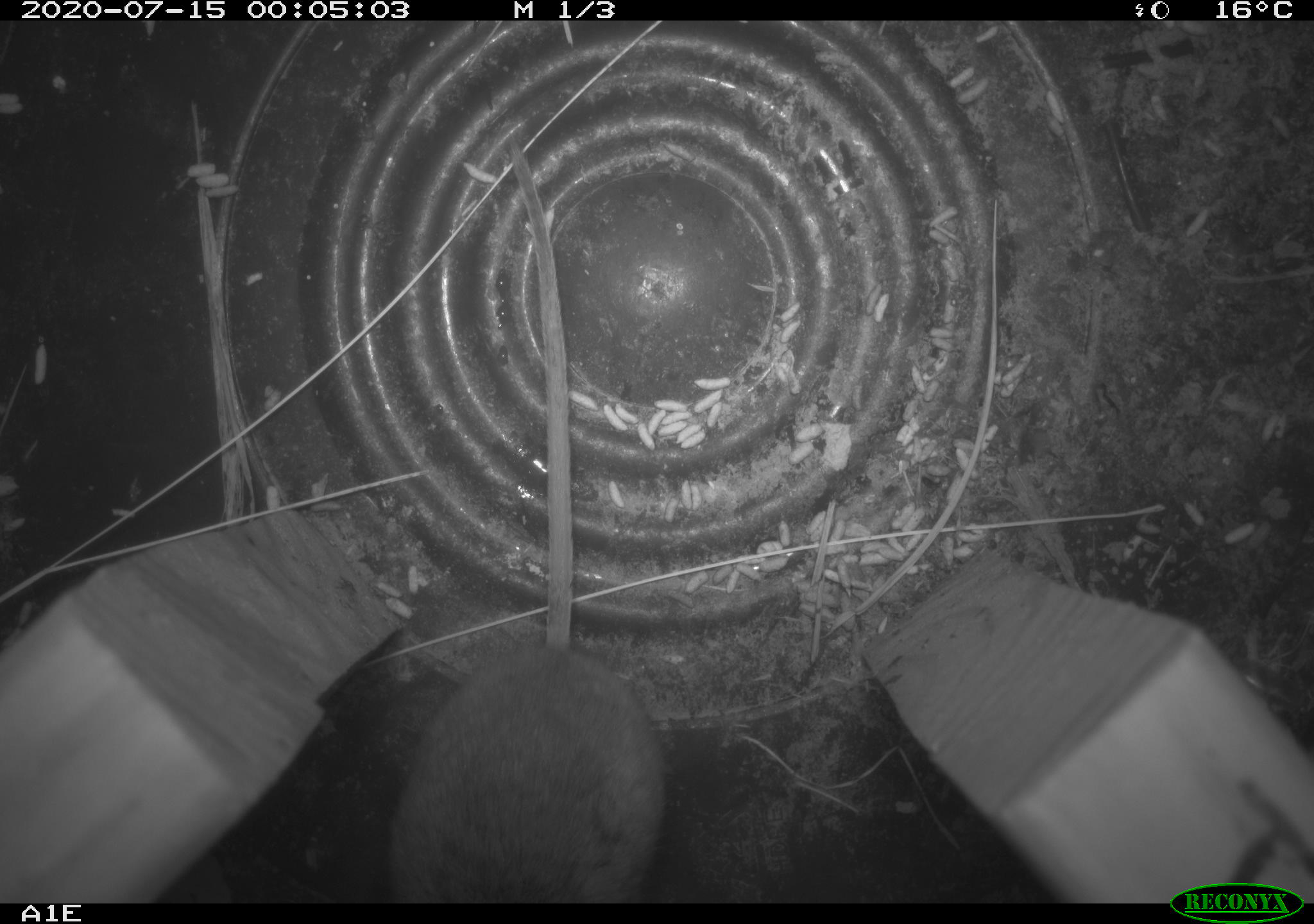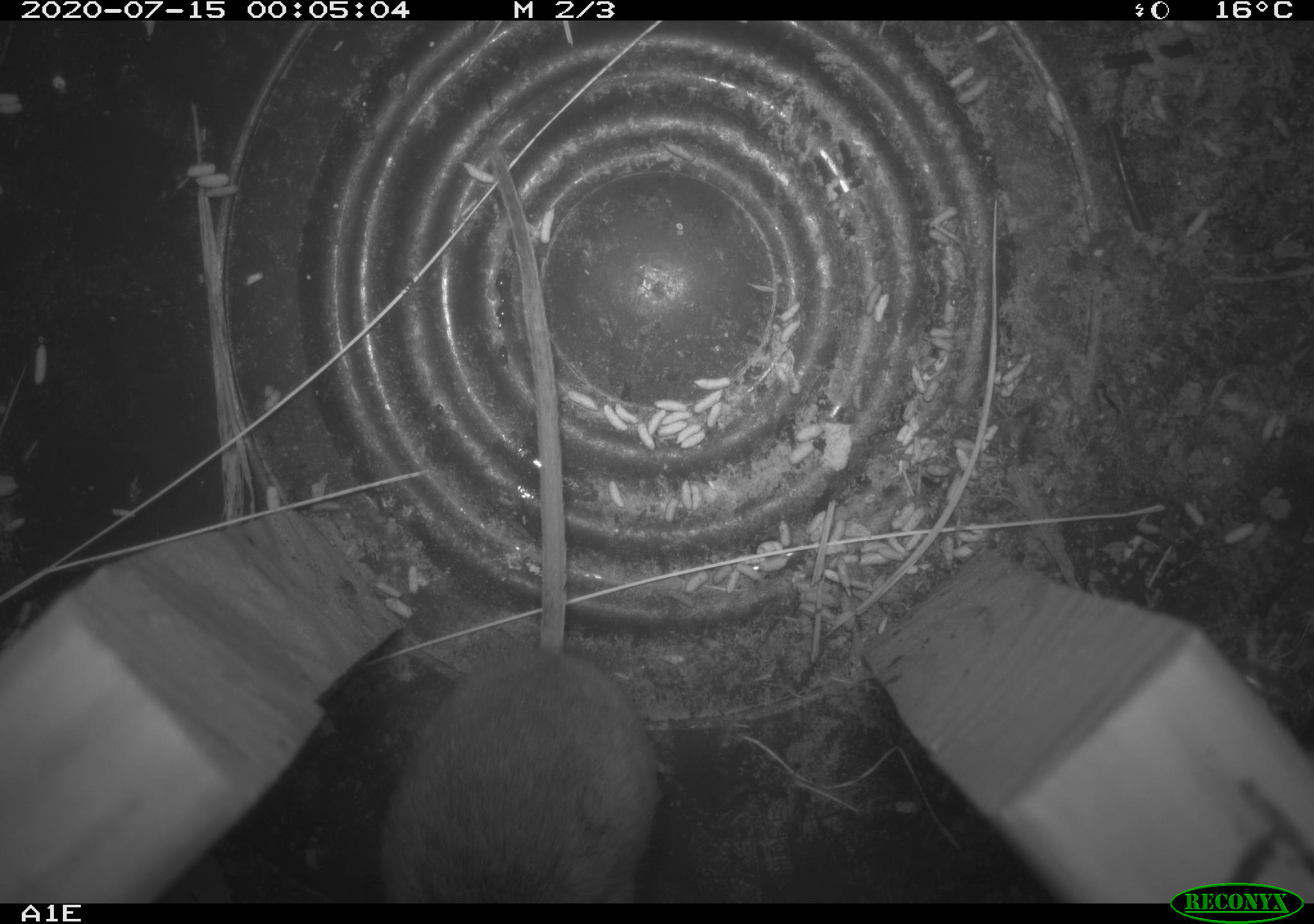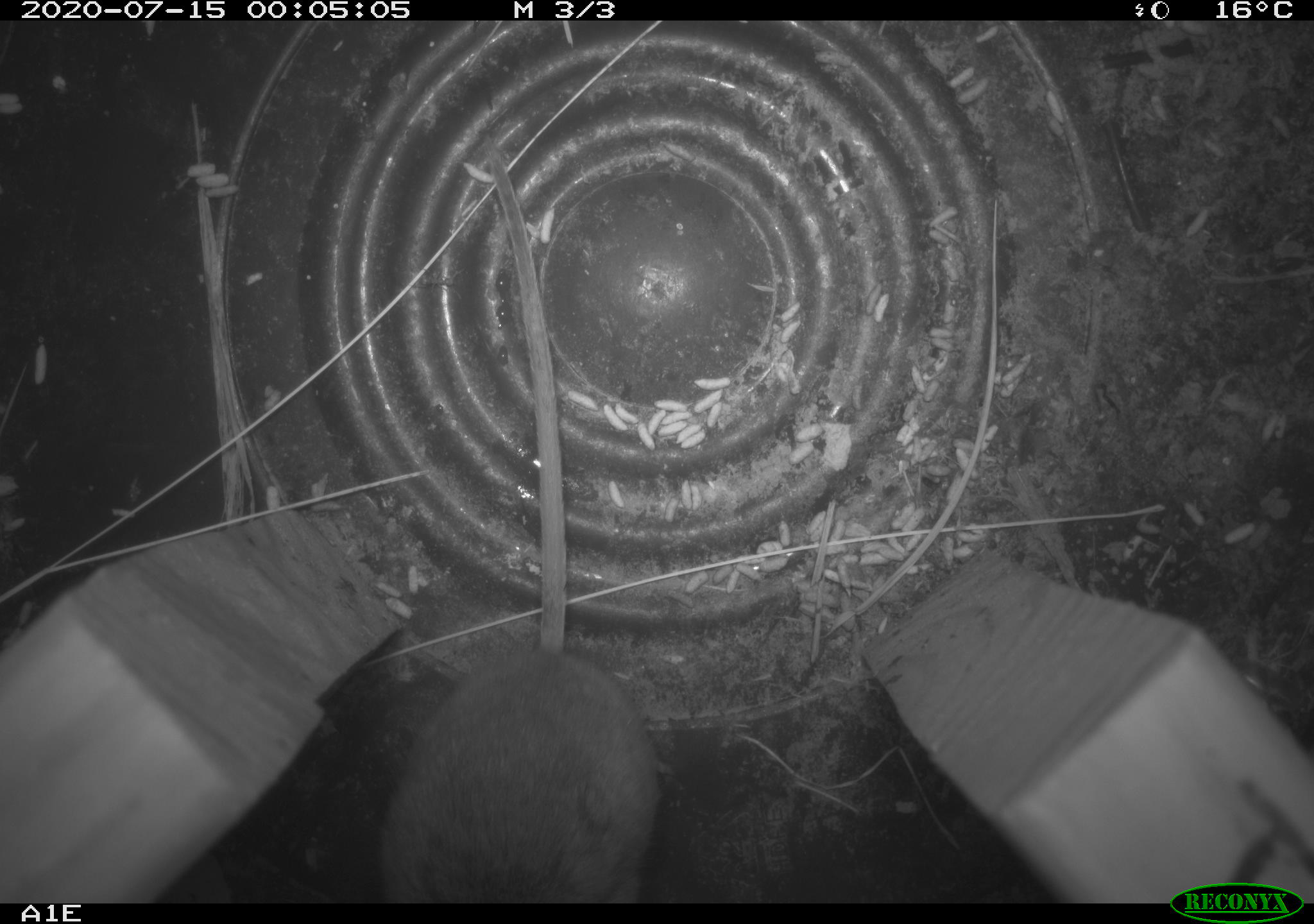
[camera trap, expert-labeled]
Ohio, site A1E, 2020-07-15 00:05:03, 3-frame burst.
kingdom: Animalia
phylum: Chordata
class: Mammalia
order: Rodentia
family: Cricetidae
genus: Peromyscus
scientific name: Peromyscus leucopus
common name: white-footed mouse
White-footed mouse (Peromyscus leucopus).